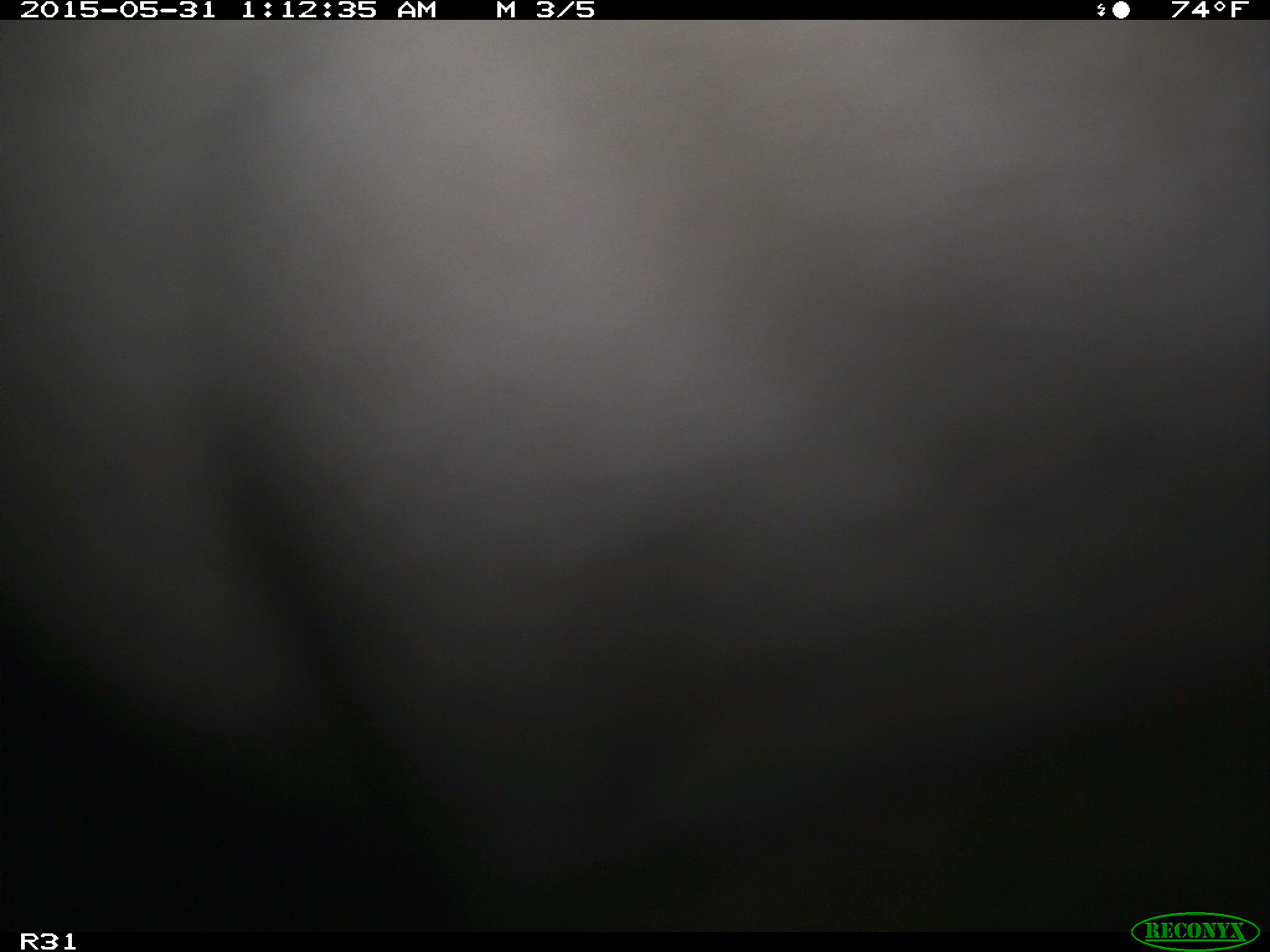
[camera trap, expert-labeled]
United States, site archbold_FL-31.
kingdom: Animalia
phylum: Chordata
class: Mammalia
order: Artiodactyla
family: Bovidae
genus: Bos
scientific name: Bos taurus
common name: domestic cow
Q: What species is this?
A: Bos taurus (domestic cow).